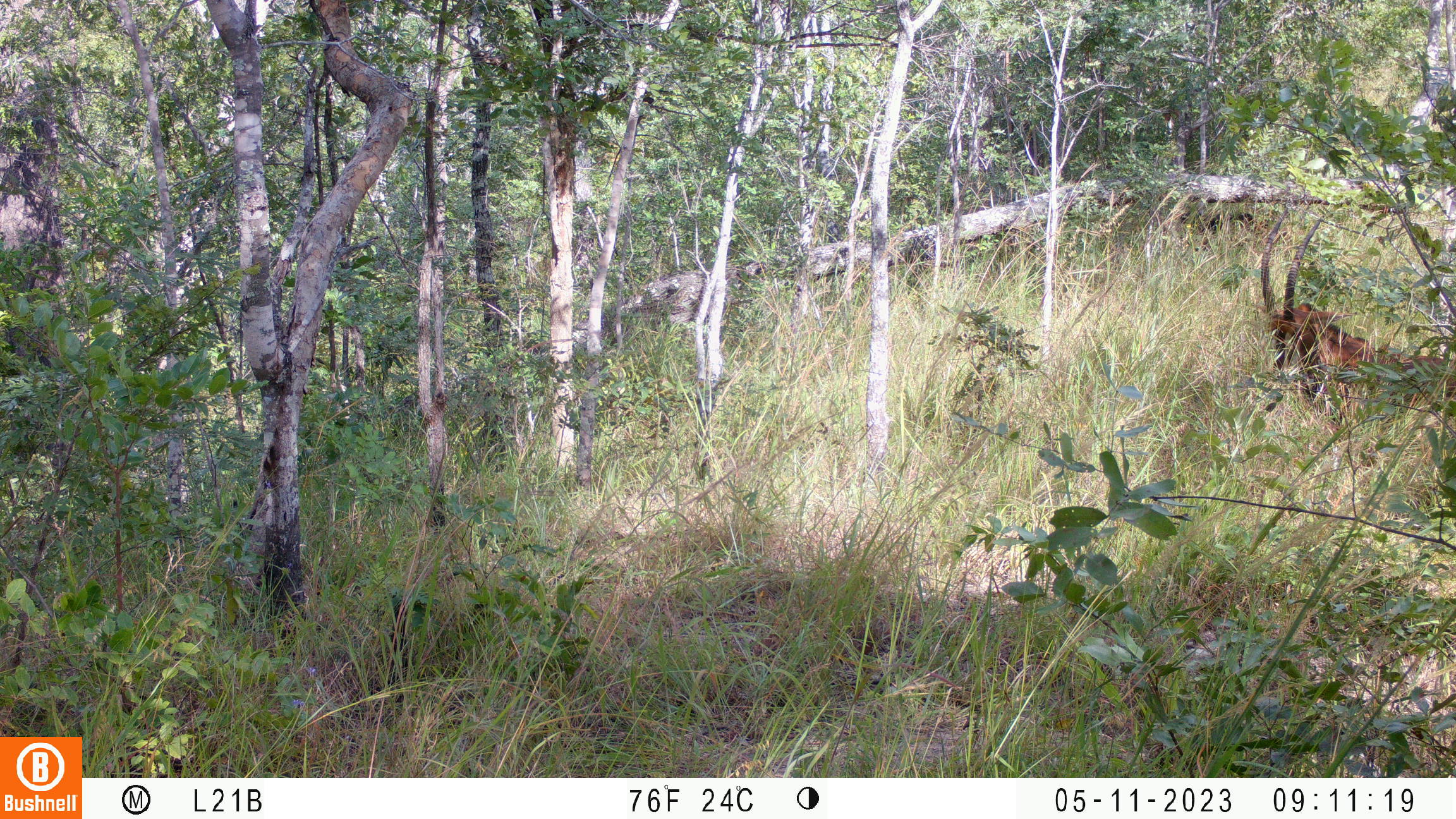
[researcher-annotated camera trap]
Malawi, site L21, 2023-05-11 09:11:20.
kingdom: Animalia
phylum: Chordata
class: Mammalia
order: Artiodactyla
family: Bovidae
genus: Hippotragus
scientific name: Hippotragus niger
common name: sable antelope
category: sable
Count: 2.